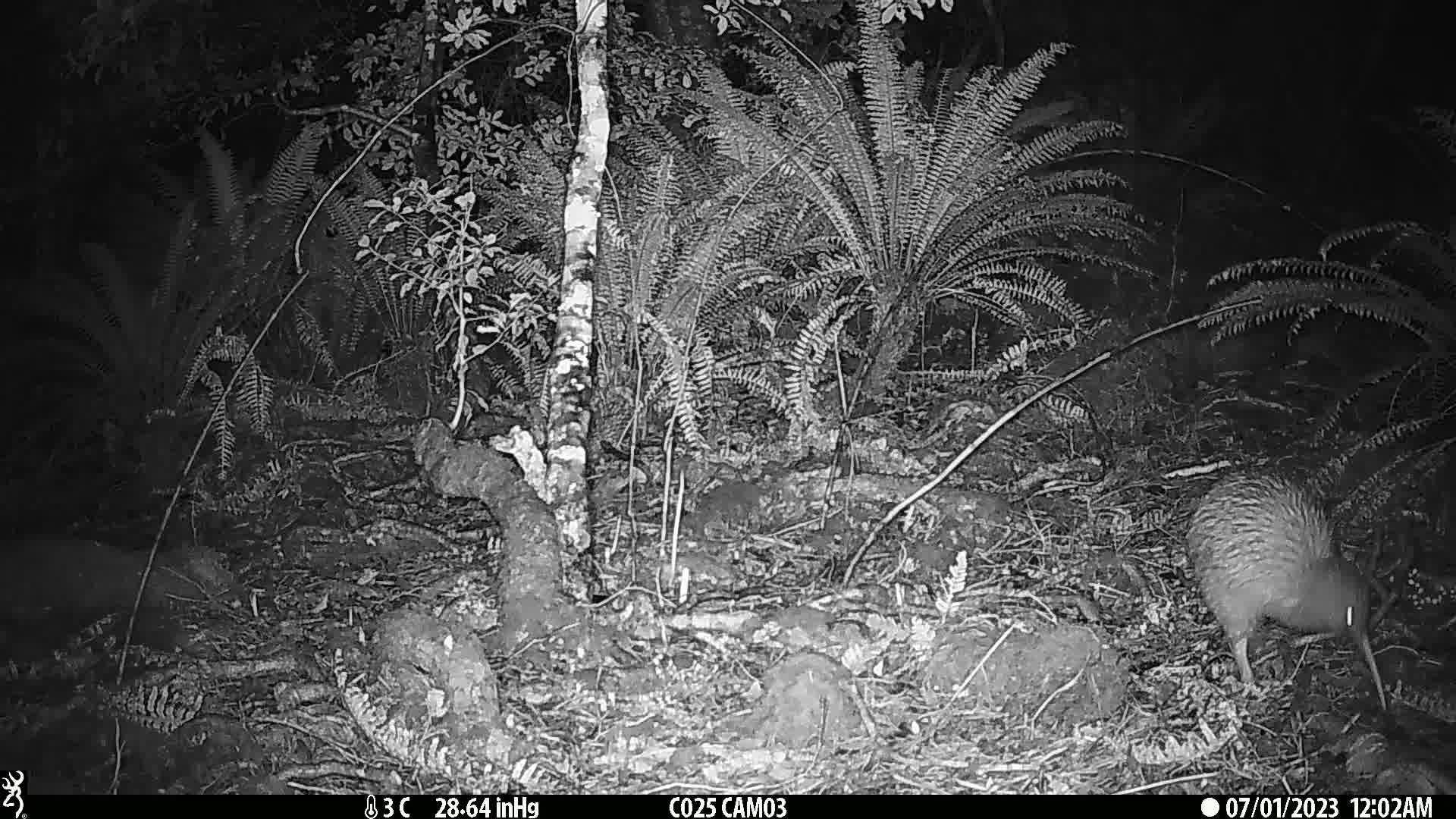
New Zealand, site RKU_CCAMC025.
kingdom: Animalia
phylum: Chordata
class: Aves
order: Apterygiformes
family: Apterygidae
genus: Apteryx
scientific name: Apteryx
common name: kiwi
Kiwi (Apteryx).